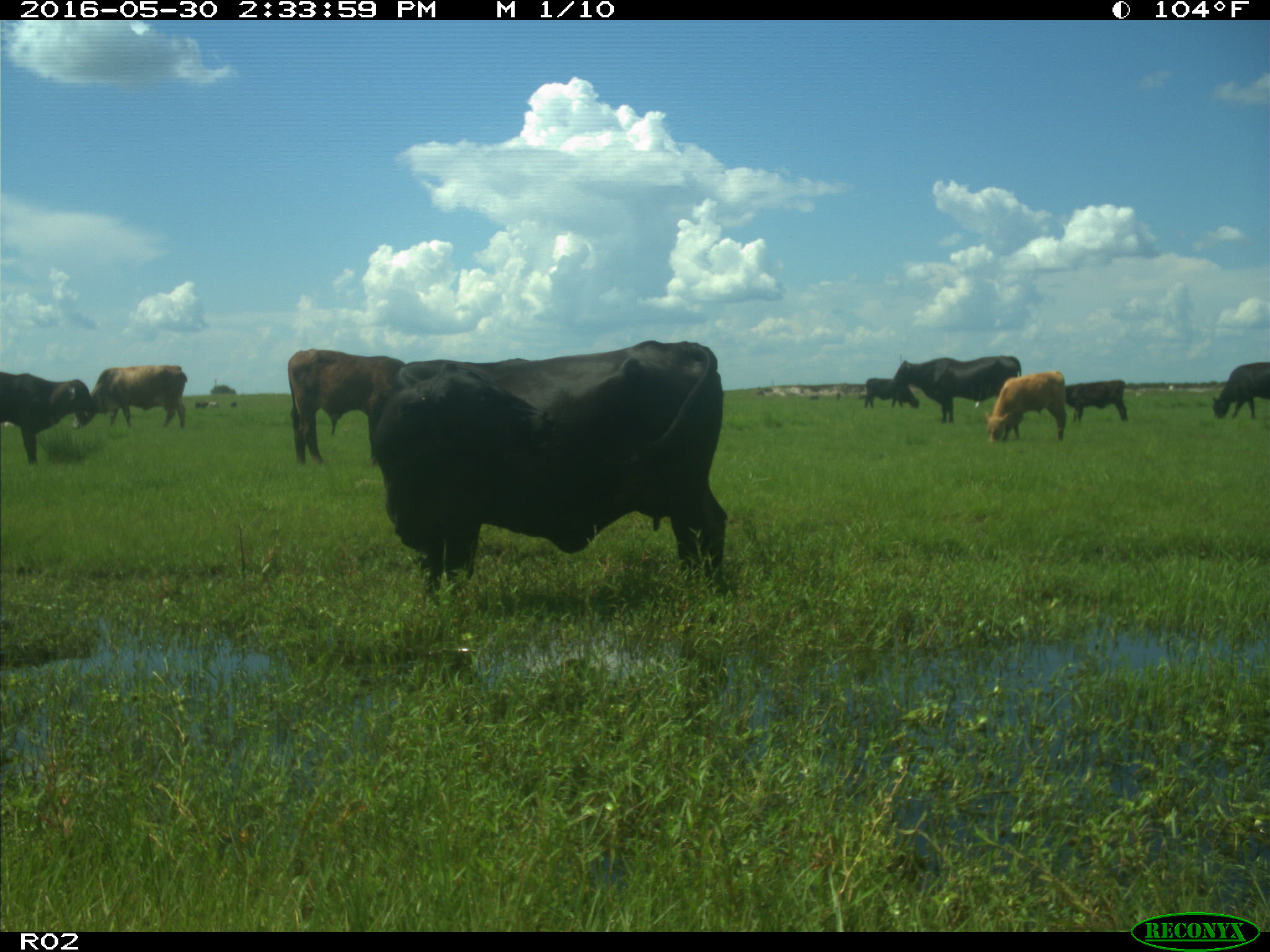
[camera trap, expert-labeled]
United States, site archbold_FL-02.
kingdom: Animalia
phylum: Chordata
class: Mammalia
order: Artiodactyla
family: Bovidae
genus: Bos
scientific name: Bos taurus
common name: domestic cow